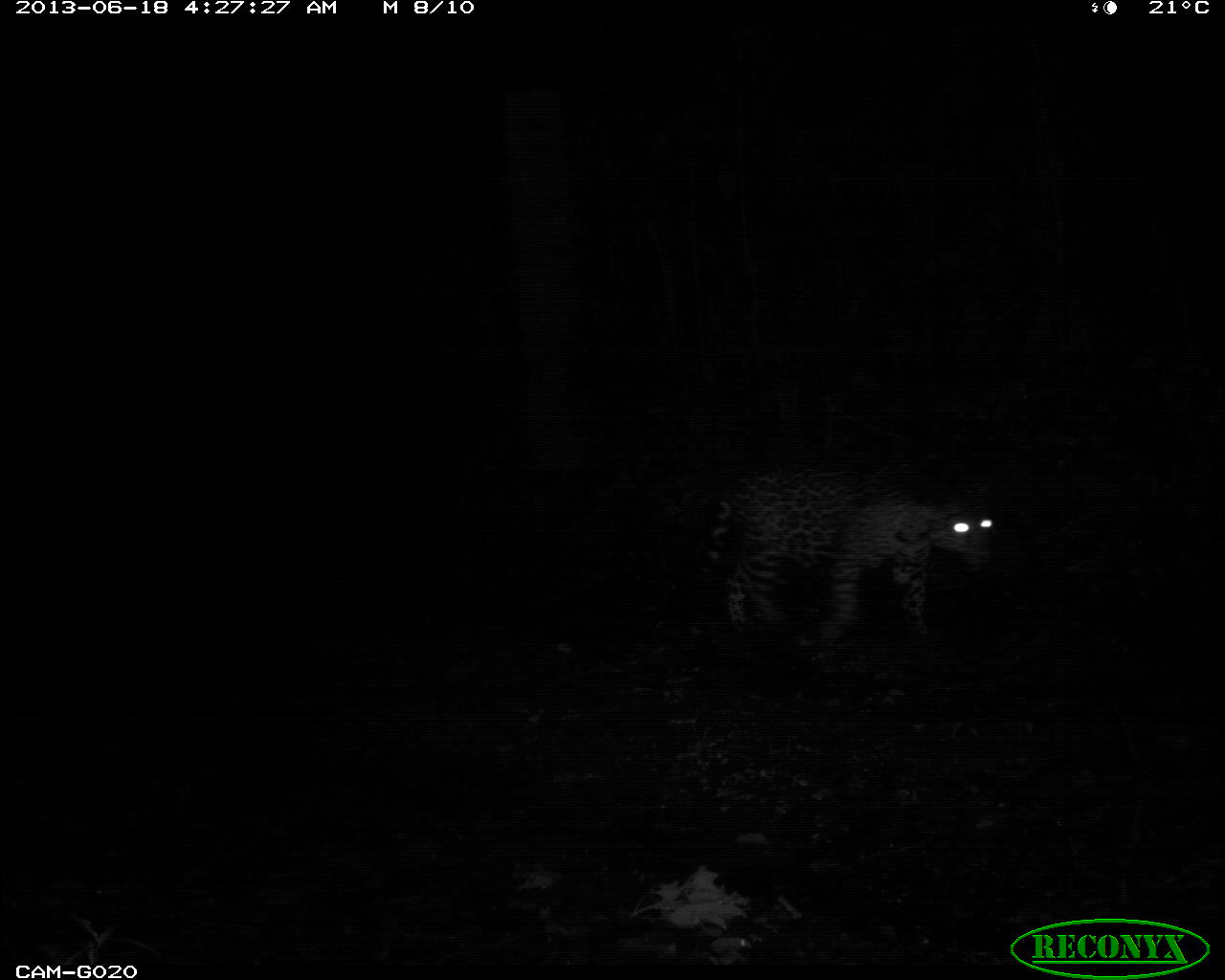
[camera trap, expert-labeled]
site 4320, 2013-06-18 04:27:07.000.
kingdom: Animalia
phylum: Chordata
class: Mammalia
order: Carnivora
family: Felidae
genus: Panthera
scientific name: Panthera onca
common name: jaguar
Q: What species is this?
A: Panthera onca (jaguar).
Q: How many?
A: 1.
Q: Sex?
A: Female.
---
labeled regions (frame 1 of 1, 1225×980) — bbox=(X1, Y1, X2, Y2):
panthera onca: bbox=(694, 461, 996, 639)